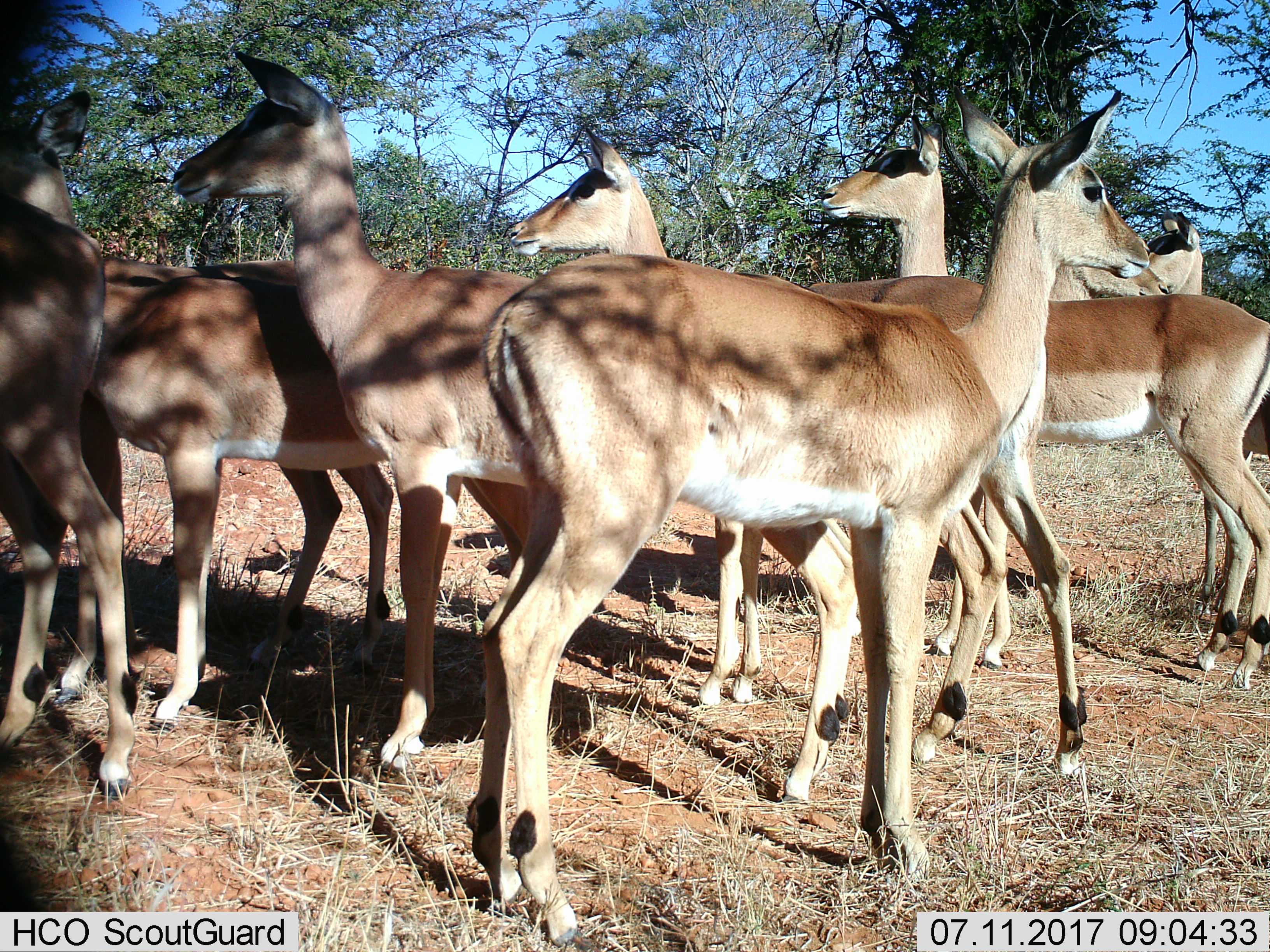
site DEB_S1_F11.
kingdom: Animalia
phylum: Chordata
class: Mammalia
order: Artiodactyla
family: Bovidae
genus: Aepyceros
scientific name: Aepyceros melampus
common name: impala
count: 9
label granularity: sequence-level